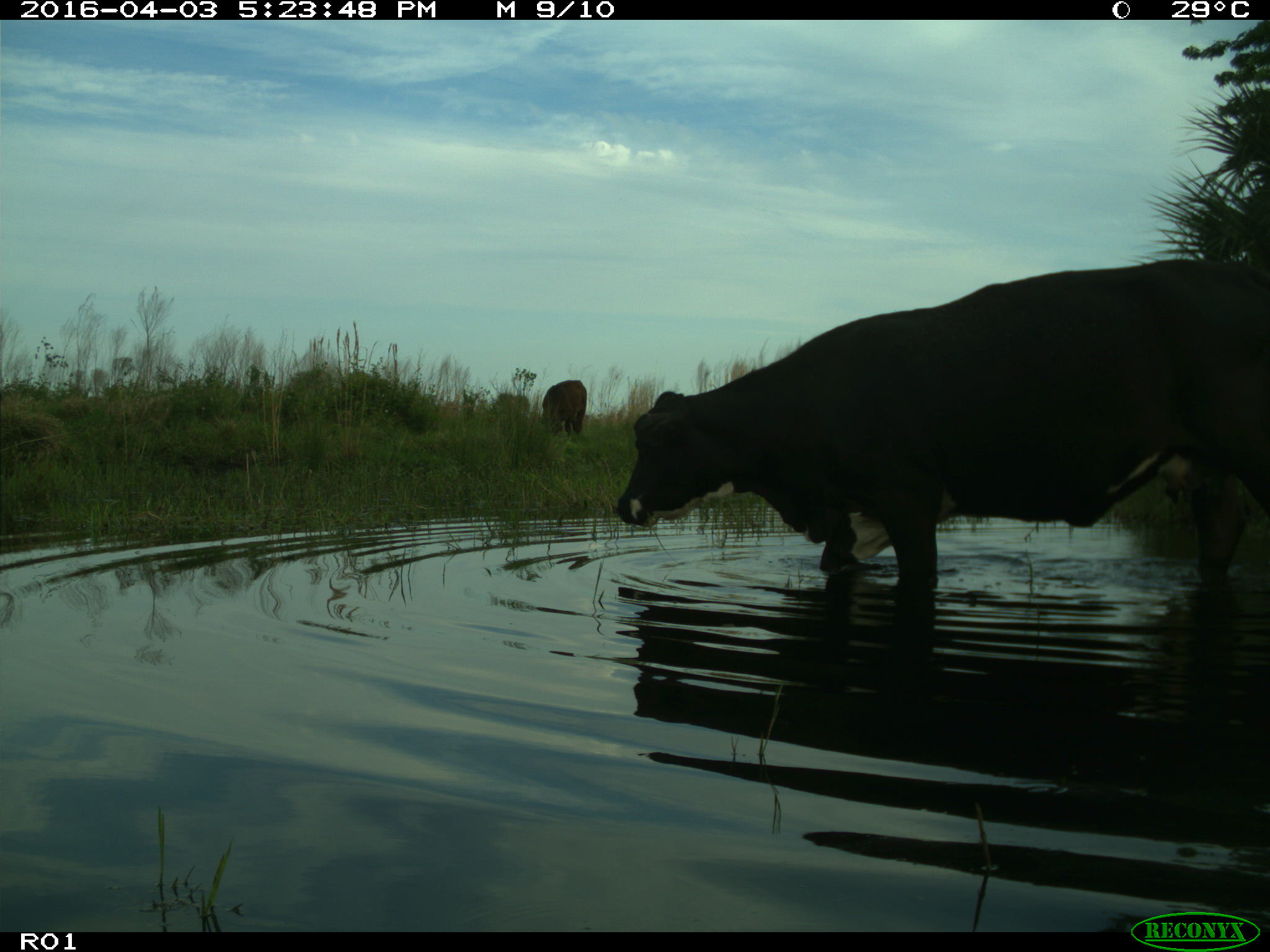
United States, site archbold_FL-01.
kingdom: Animalia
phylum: Chordata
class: Mammalia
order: Artiodactyla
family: Bovidae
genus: Bos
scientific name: Bos taurus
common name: domestic cow